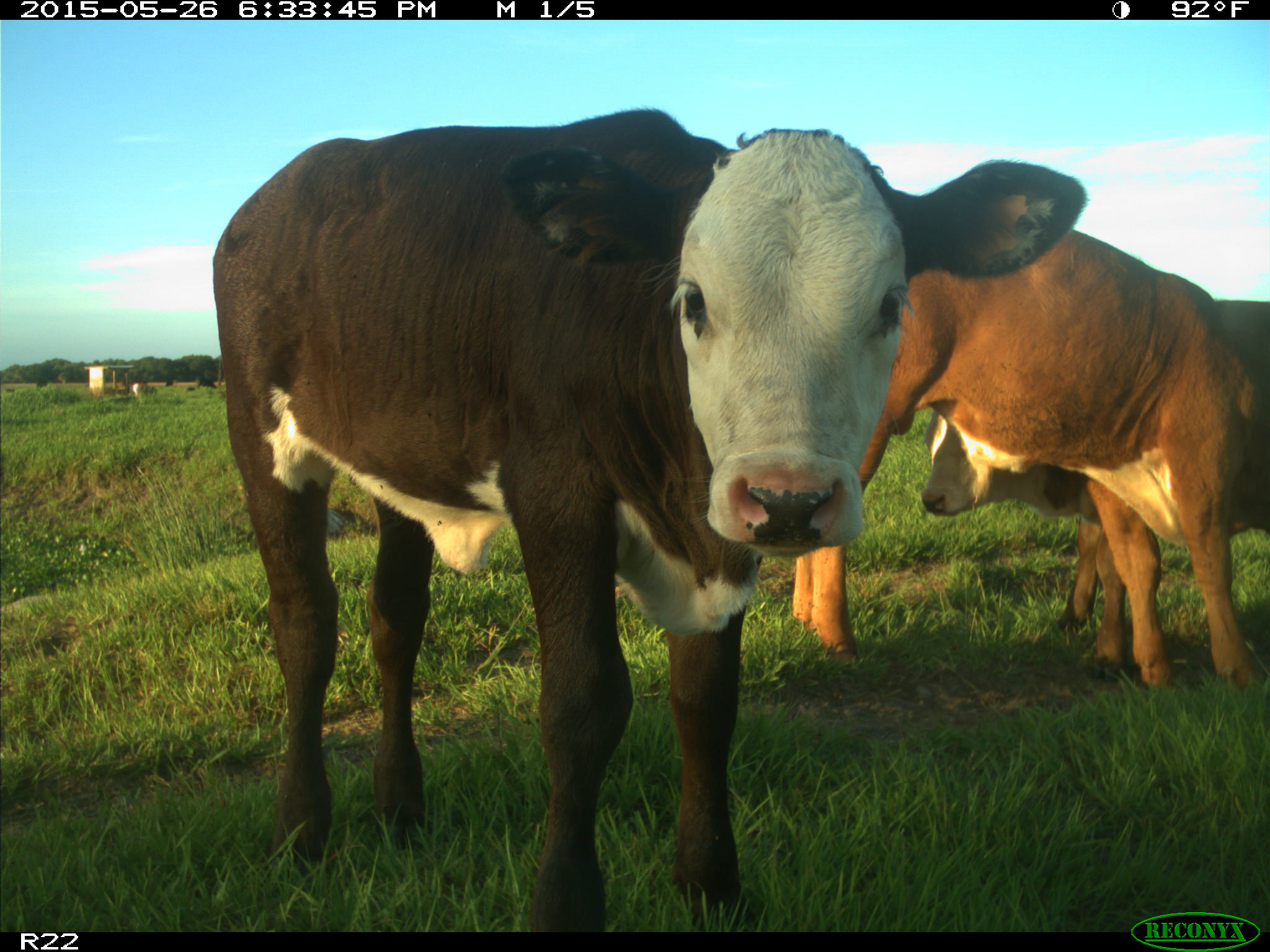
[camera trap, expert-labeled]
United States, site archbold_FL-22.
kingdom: Animalia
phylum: Chordata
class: Mammalia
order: Artiodactyla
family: Bovidae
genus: Bos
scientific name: Bos taurus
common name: domestic cow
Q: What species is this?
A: Bos taurus (domestic cow).